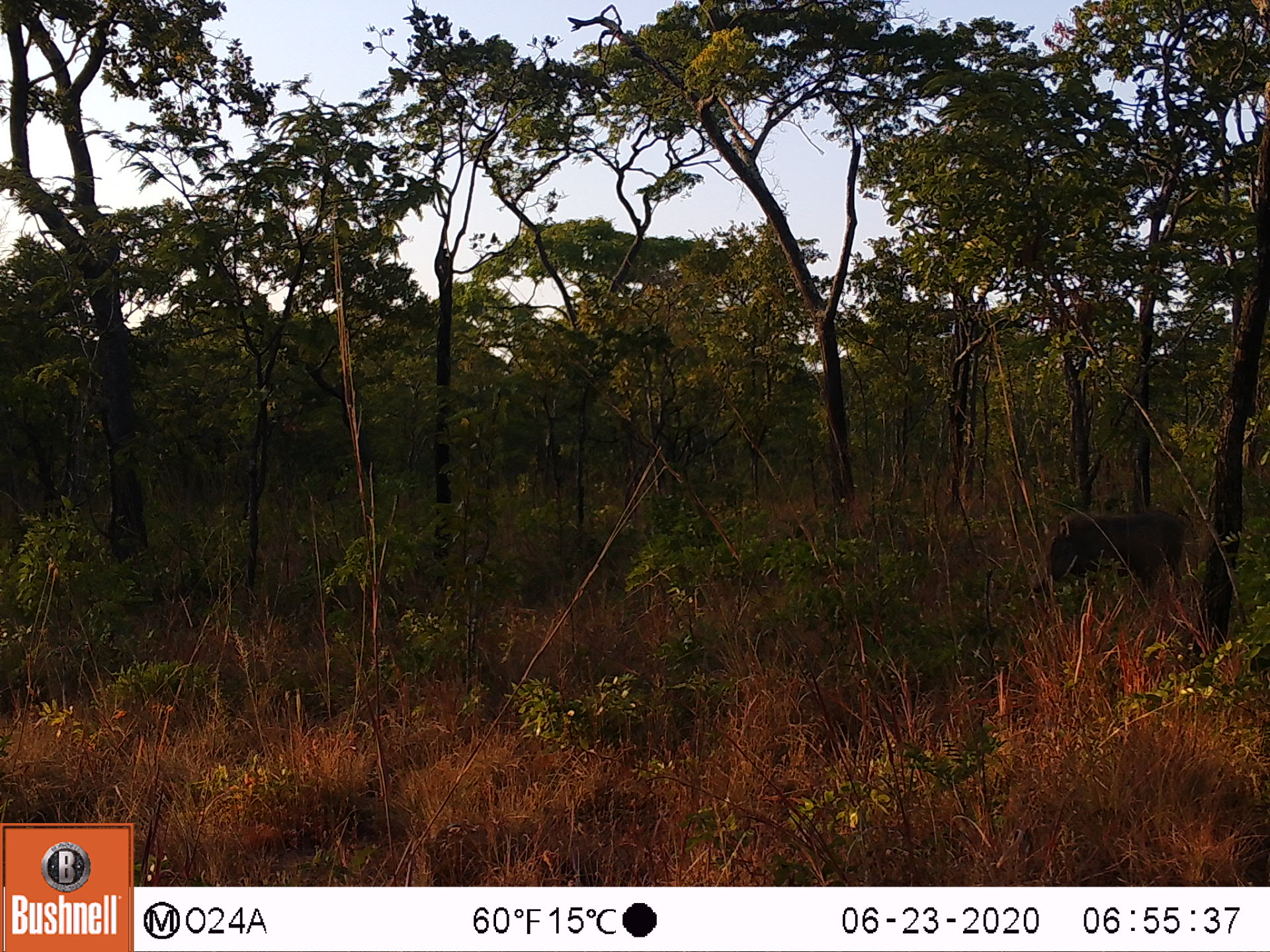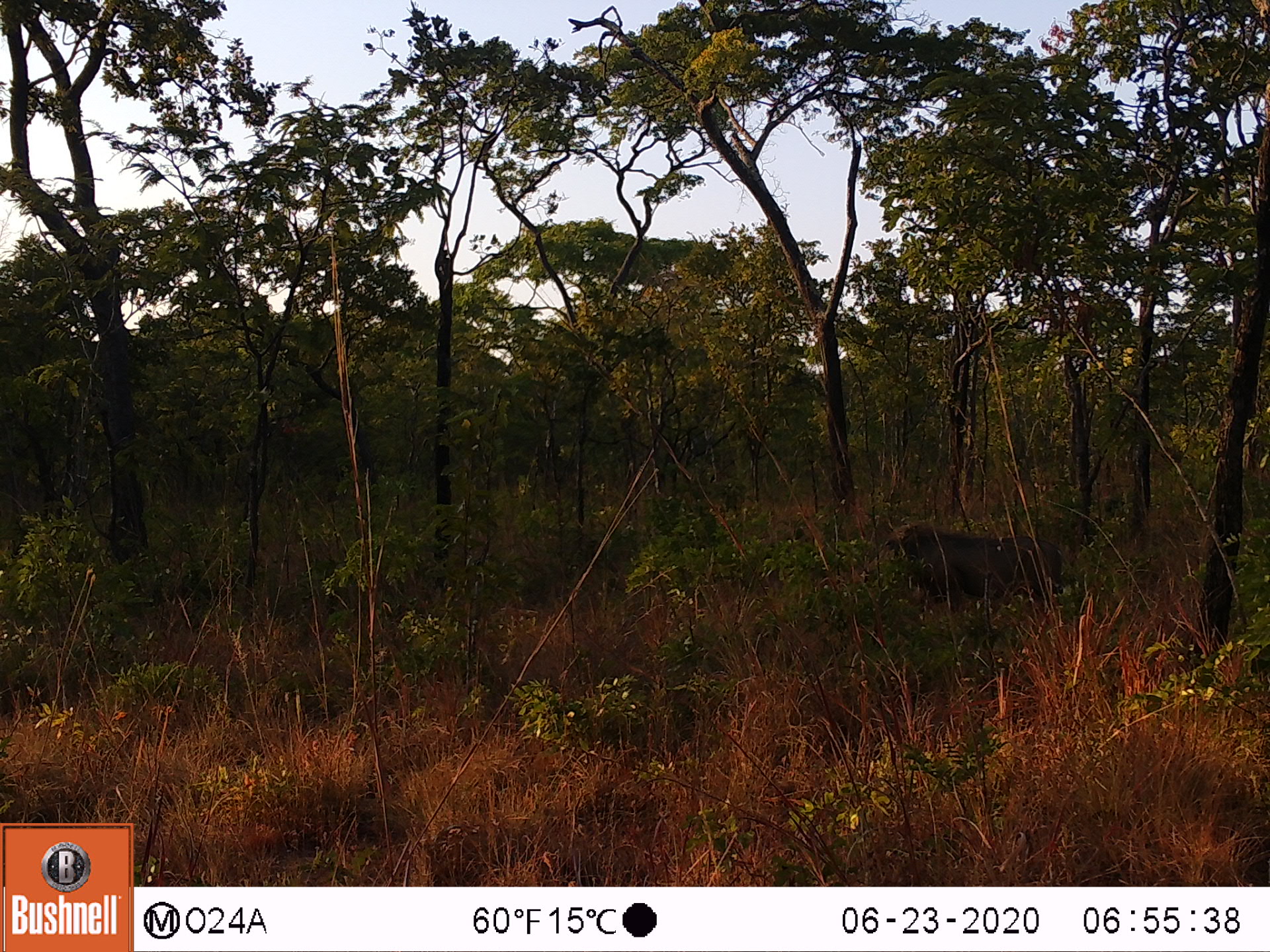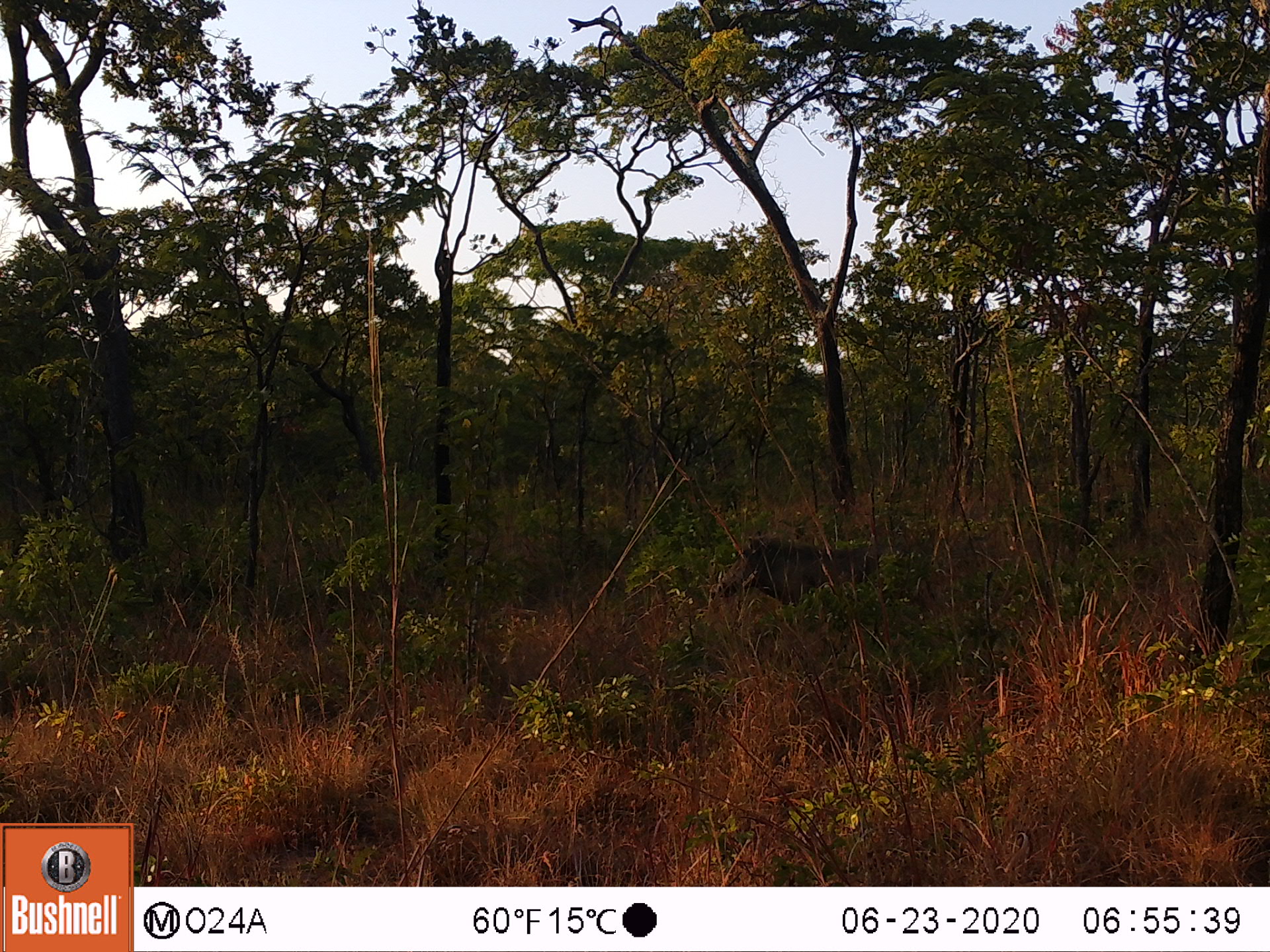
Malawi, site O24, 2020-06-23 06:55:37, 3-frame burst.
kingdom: Animalia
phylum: Chordata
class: Mammalia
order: Artiodactyla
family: Suidae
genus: Phacochoerus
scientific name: Phacochoerus africanus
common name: common warthog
Common warthog (Phacochoerus africanus), count 1.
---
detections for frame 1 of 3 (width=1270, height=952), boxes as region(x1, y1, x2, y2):
common warthog: region(1037, 505, 1198, 593)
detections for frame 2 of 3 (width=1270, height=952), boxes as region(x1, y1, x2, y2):
common warthog: region(860, 513, 1080, 611)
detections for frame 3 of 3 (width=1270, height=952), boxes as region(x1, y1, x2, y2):
common warthog: region(695, 529, 906, 608)